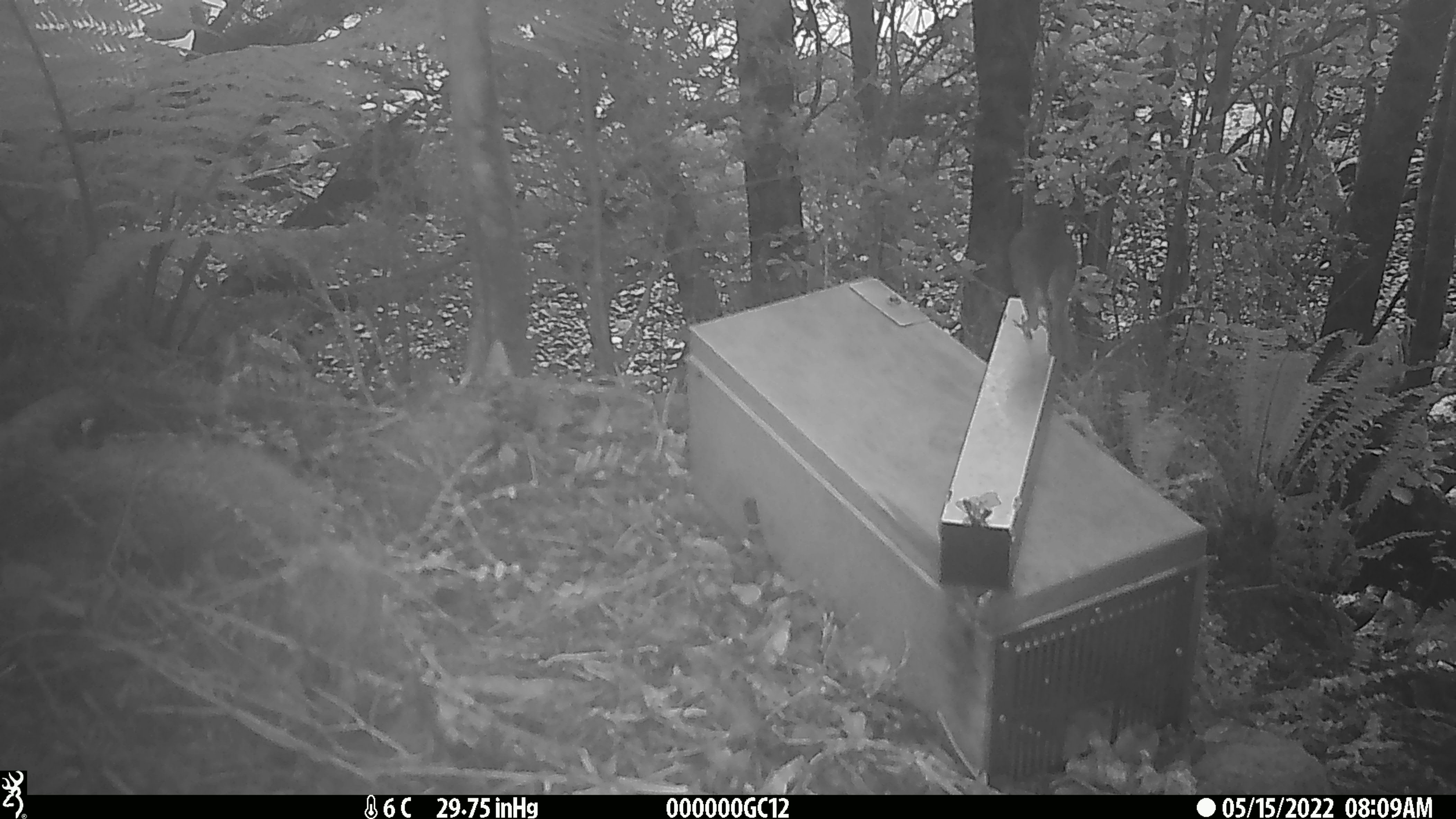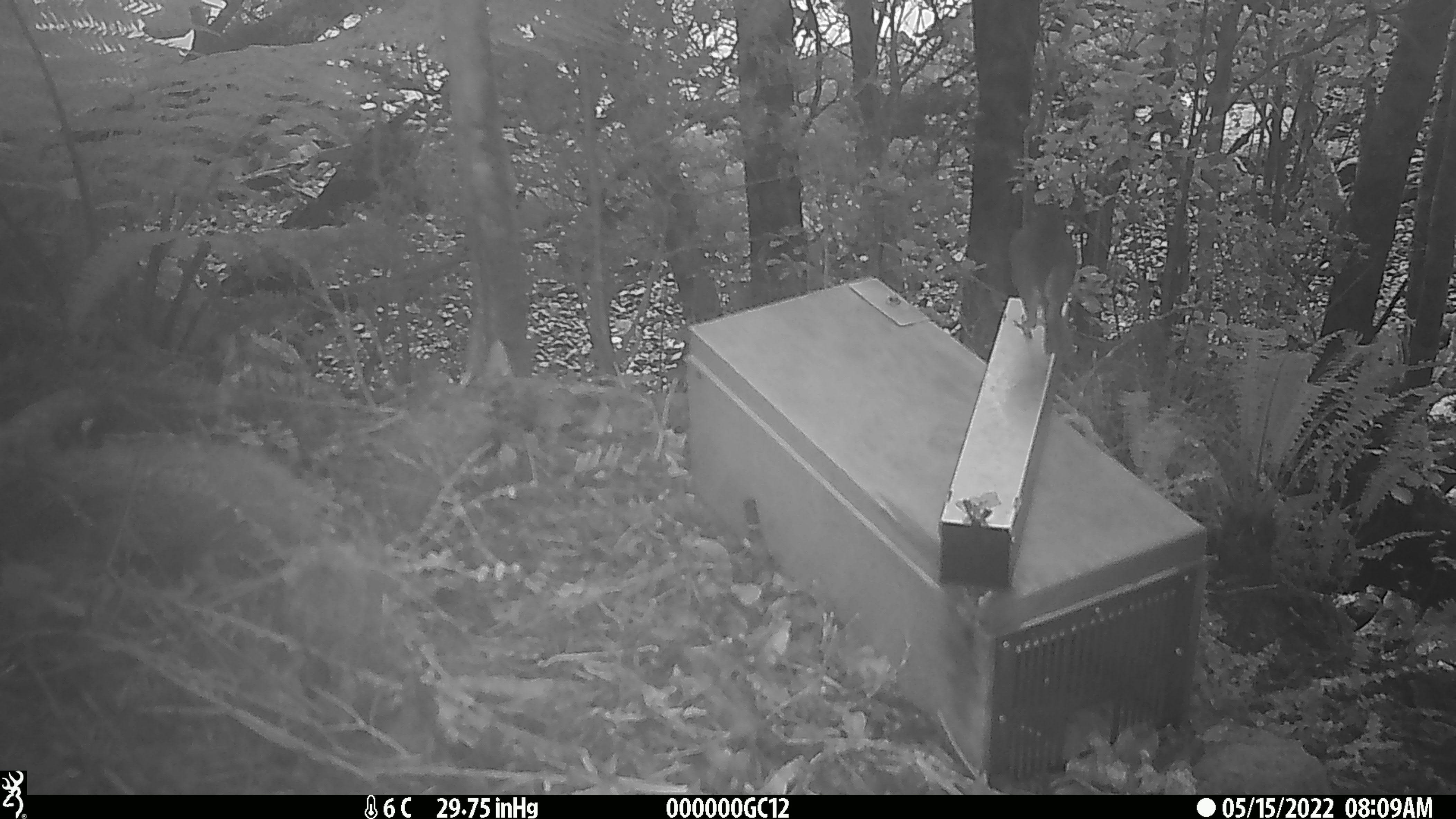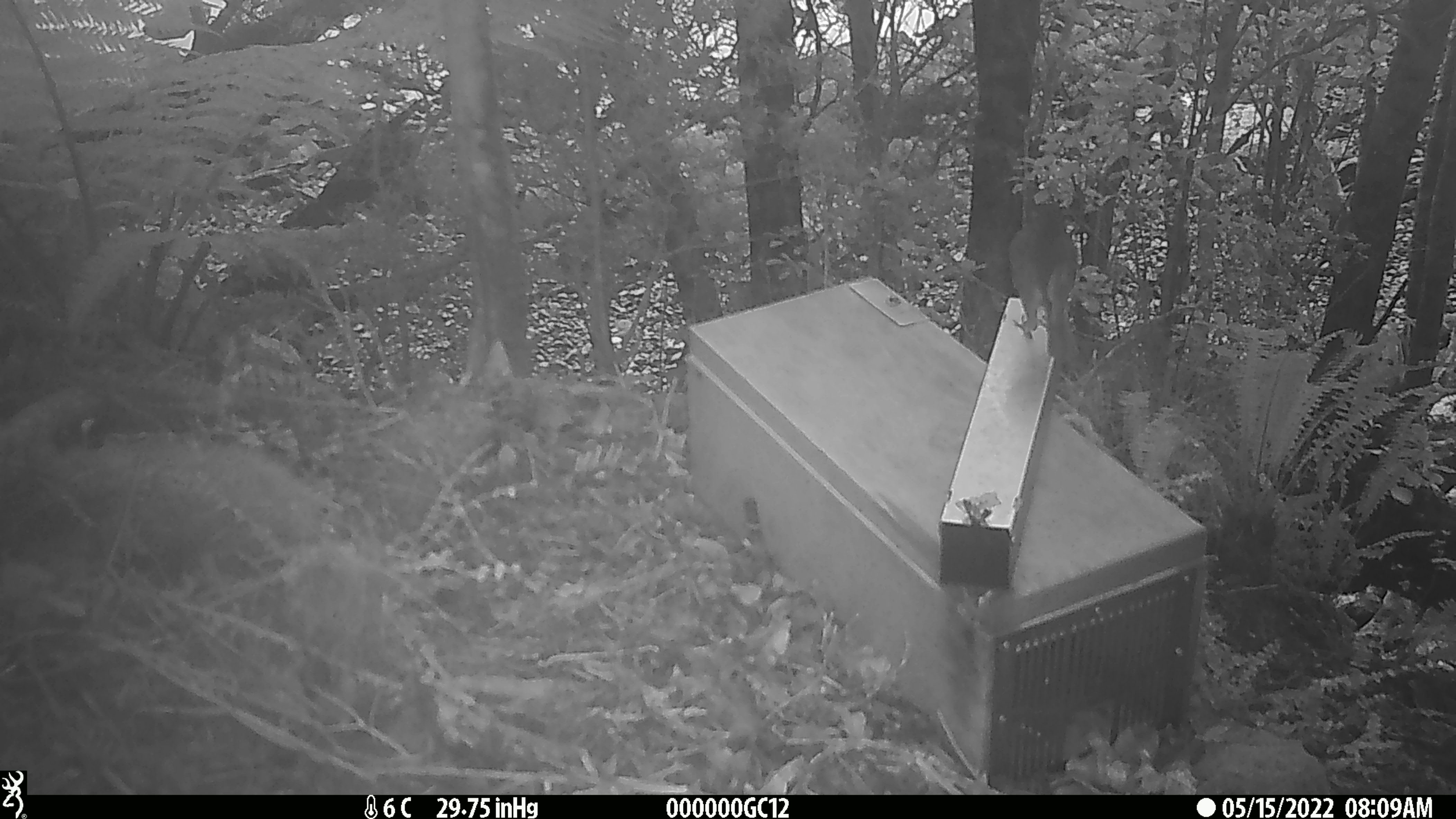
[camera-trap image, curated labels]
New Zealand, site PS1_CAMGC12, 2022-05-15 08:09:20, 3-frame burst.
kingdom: Animalia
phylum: Chordata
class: Aves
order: Passeriformes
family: Petroicidae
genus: Petroica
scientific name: Petroica australis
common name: new zealand robin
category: robin